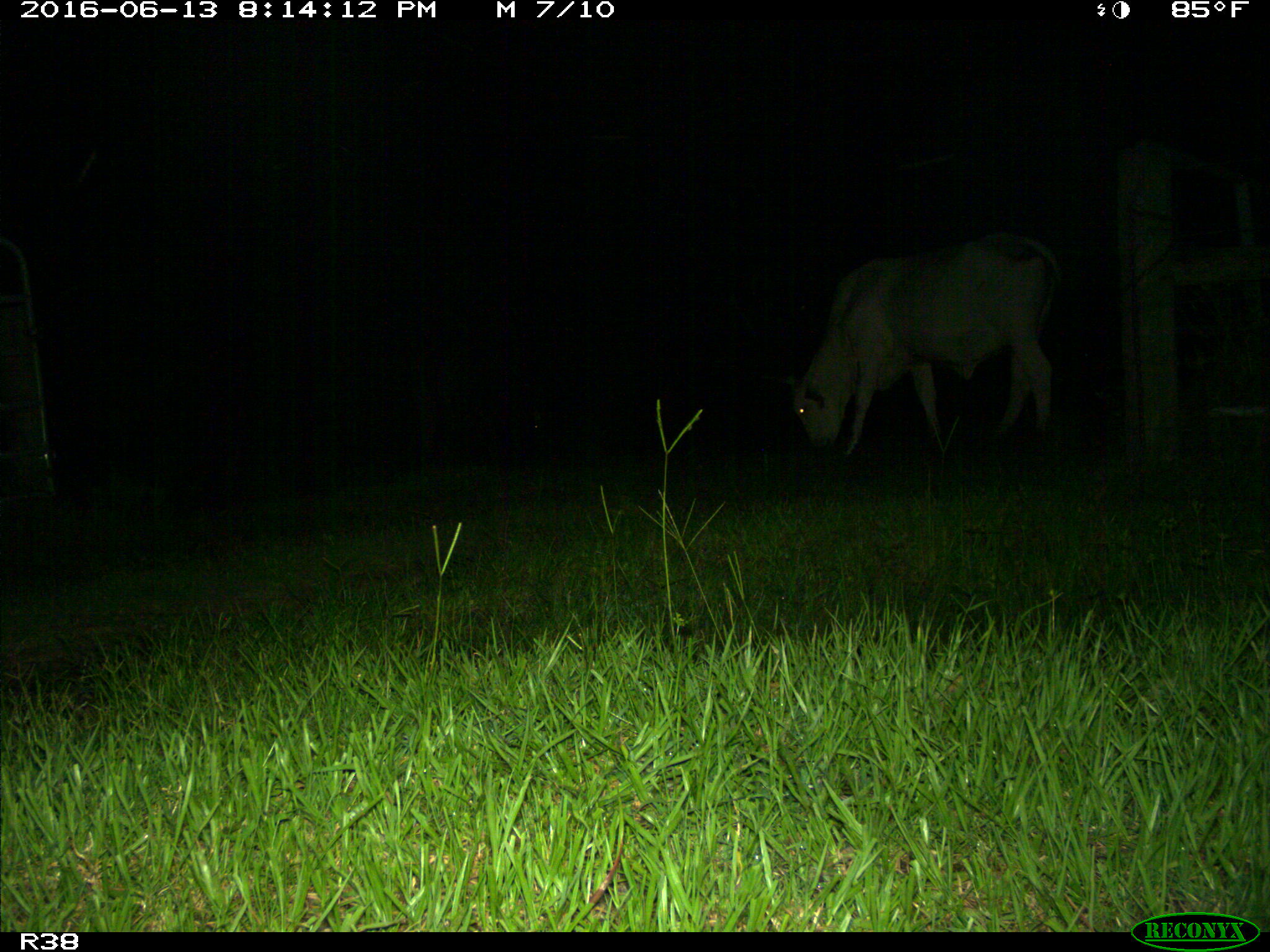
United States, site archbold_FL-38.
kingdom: Animalia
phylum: Chordata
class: Mammalia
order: Artiodactyla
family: Bovidae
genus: Bos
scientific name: Bos taurus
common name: domestic cow